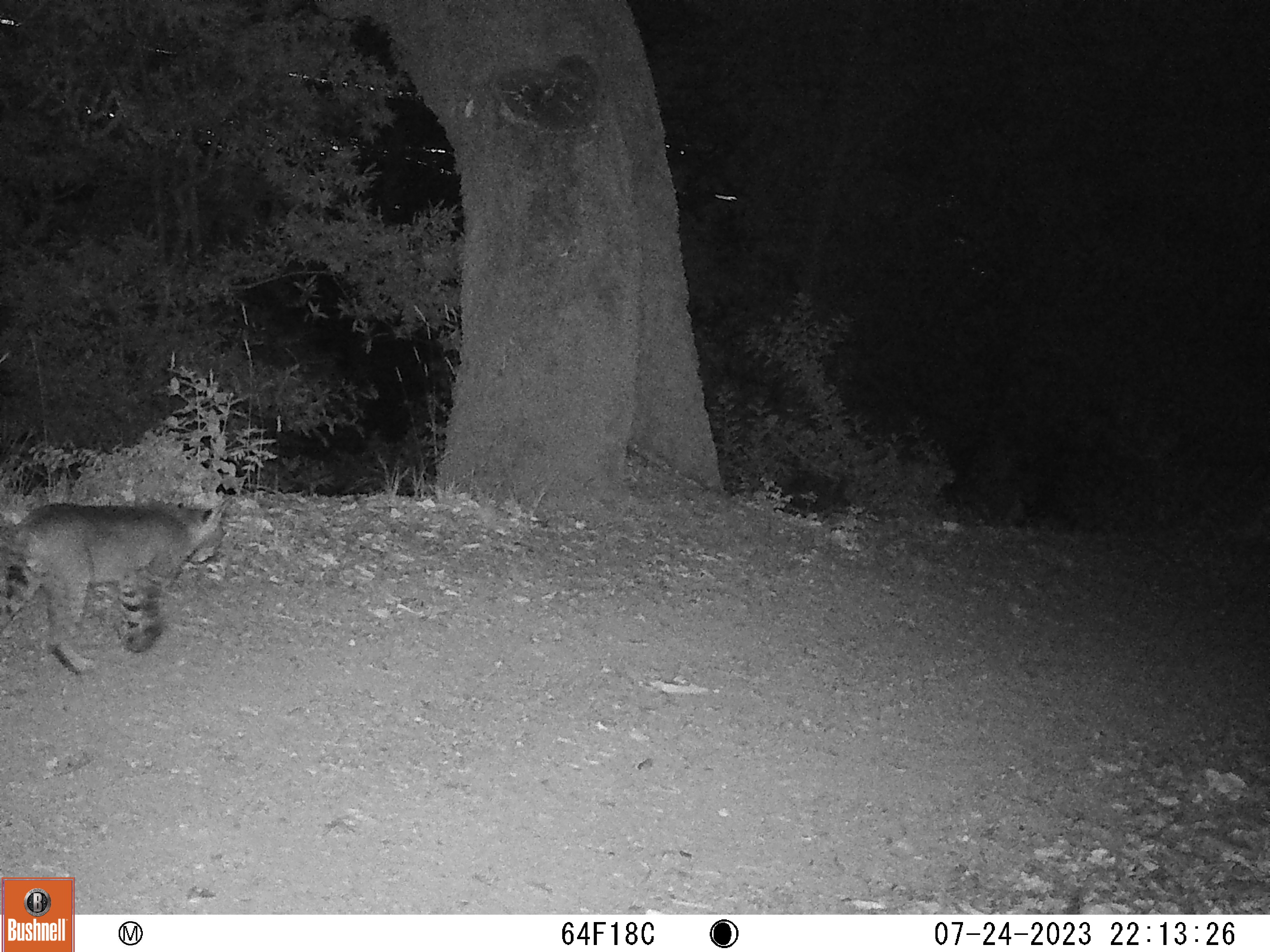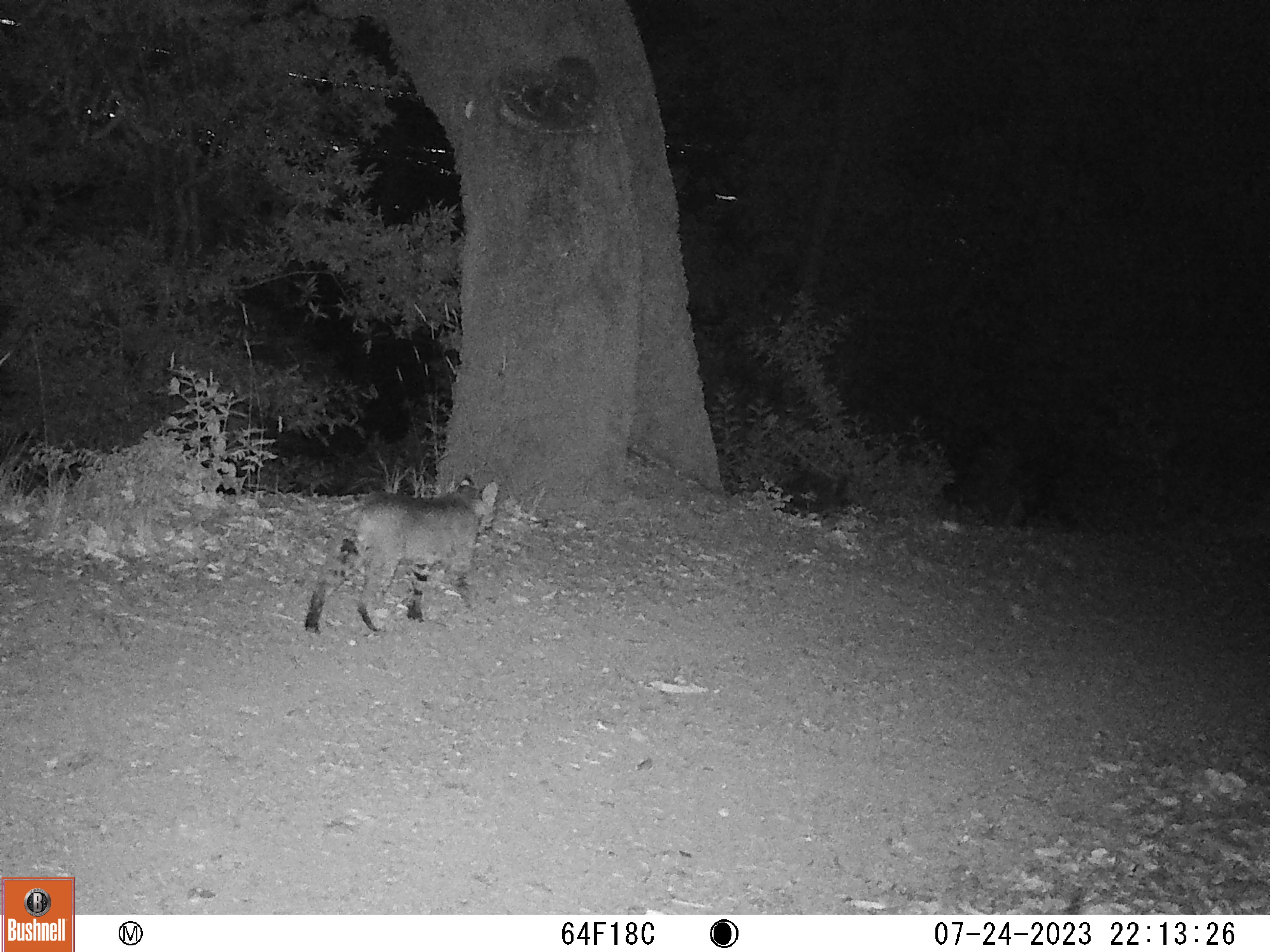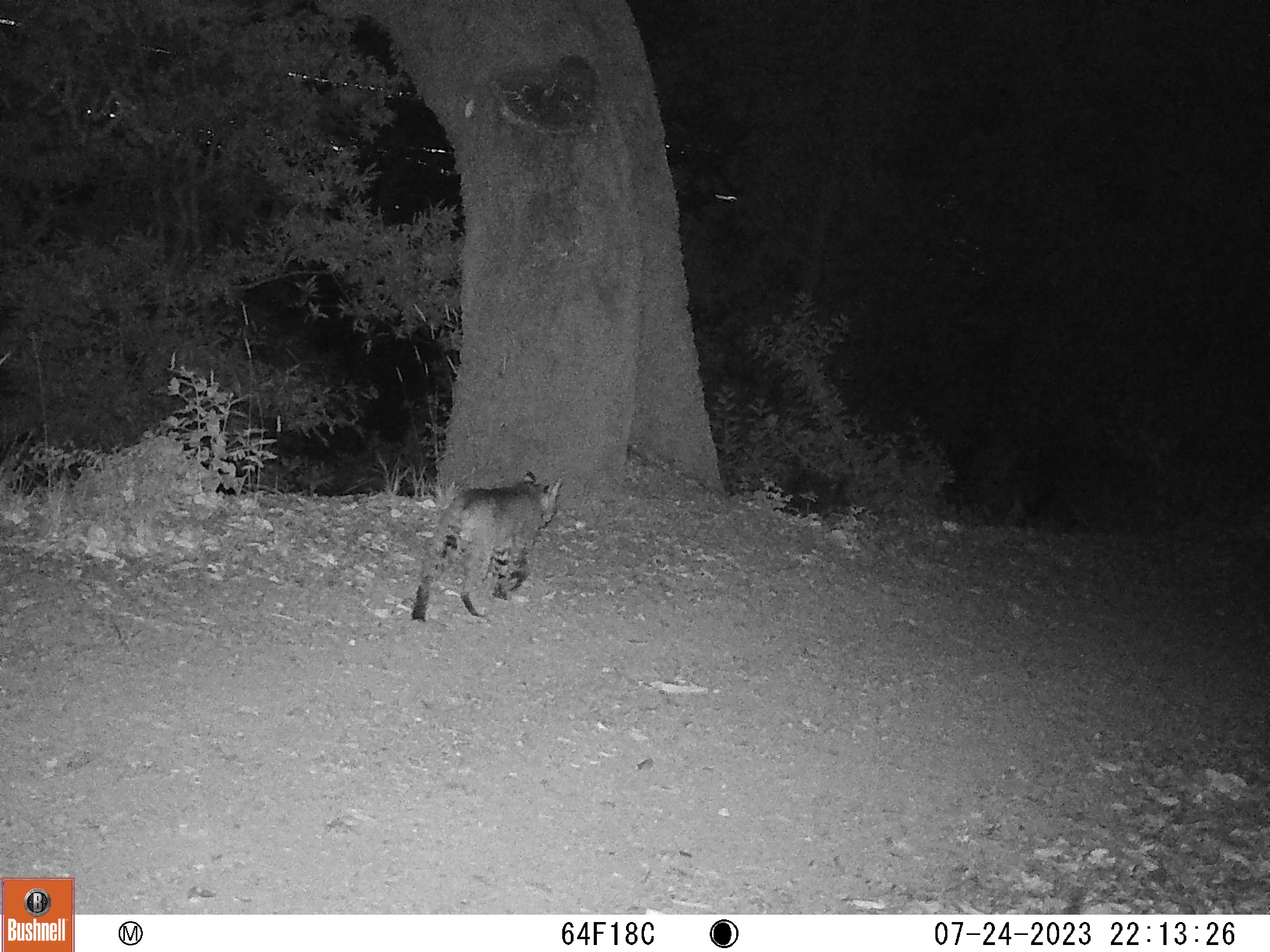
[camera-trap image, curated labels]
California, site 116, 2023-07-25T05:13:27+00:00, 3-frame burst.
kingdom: Animalia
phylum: Chordata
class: Mammalia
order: Carnivora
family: Felidae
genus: Lynx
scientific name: Lynx rufus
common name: bobcat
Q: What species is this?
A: Bobcat (Lynx rufus).